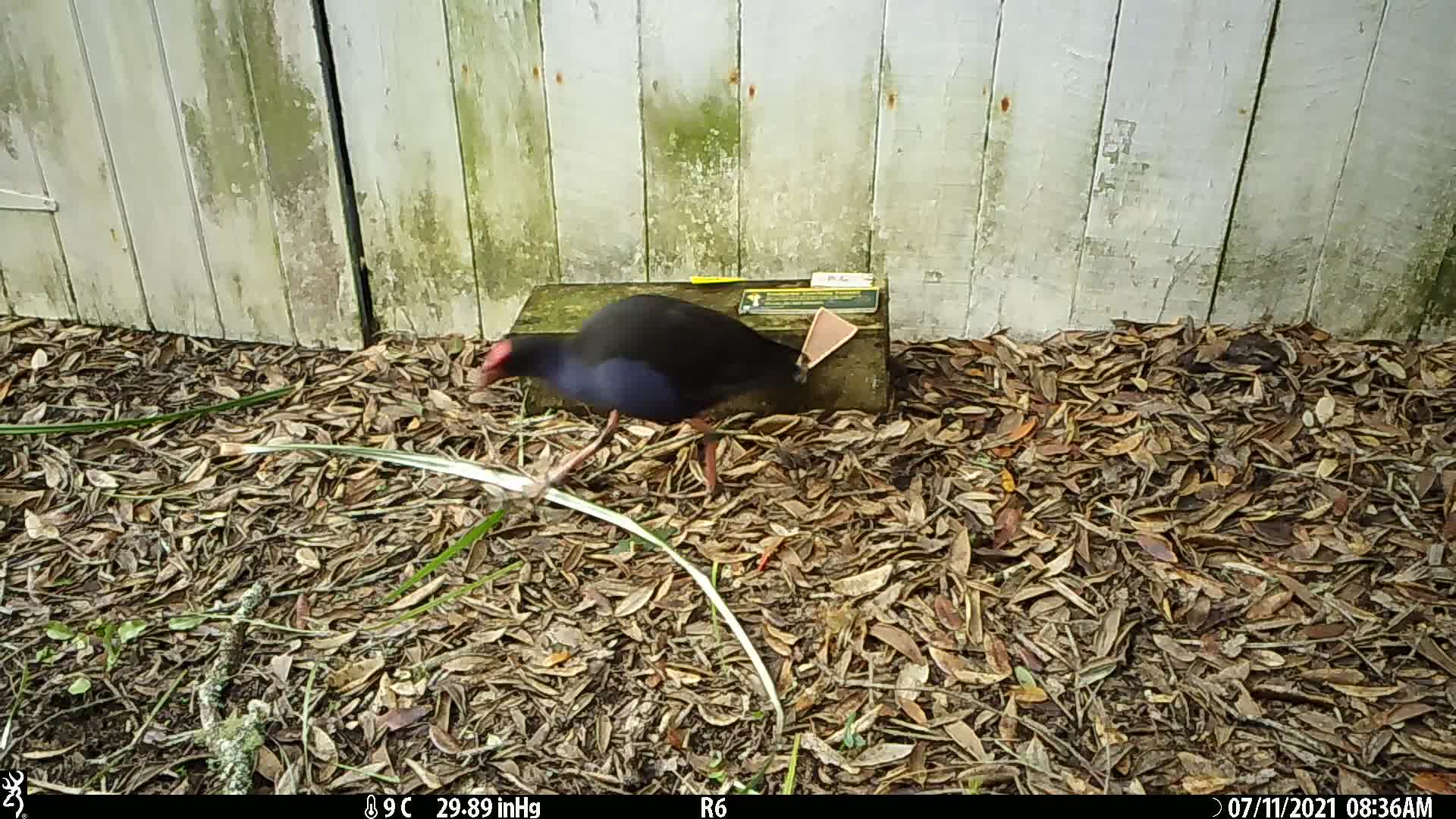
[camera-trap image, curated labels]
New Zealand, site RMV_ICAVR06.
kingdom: Animalia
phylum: Chordata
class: Aves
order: Gruiformes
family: Rallidae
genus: Porphyrio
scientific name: Porphyrio melanotus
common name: australasian swamphen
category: pukeko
Pukeko (australasian swamphen) (Porphyrio melanotus).